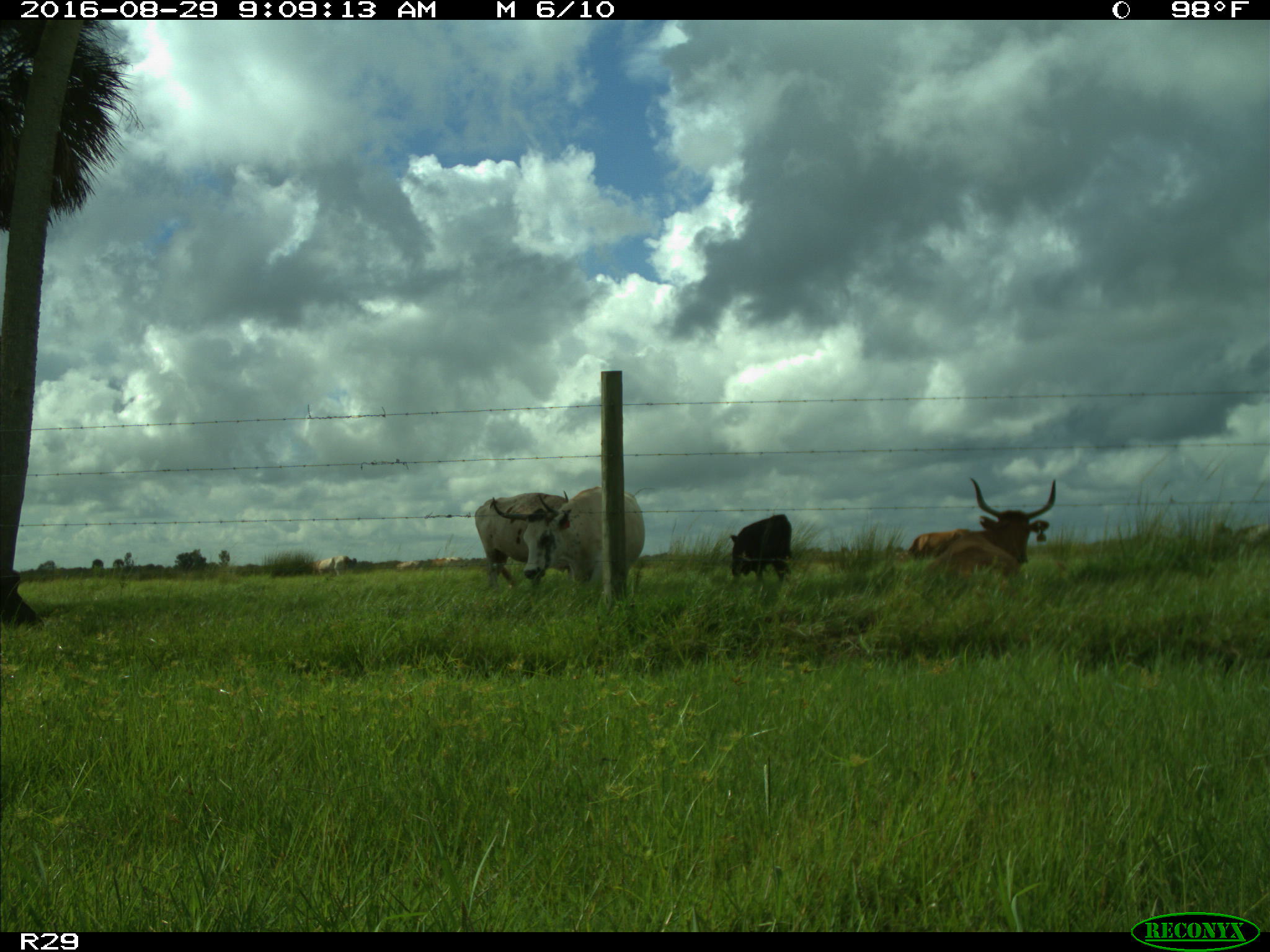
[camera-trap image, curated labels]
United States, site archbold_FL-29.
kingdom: Animalia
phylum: Chordata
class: Mammalia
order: Artiodactyla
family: Bovidae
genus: Bos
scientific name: Bos taurus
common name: domestic cow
Bos taurus (domestic cow).